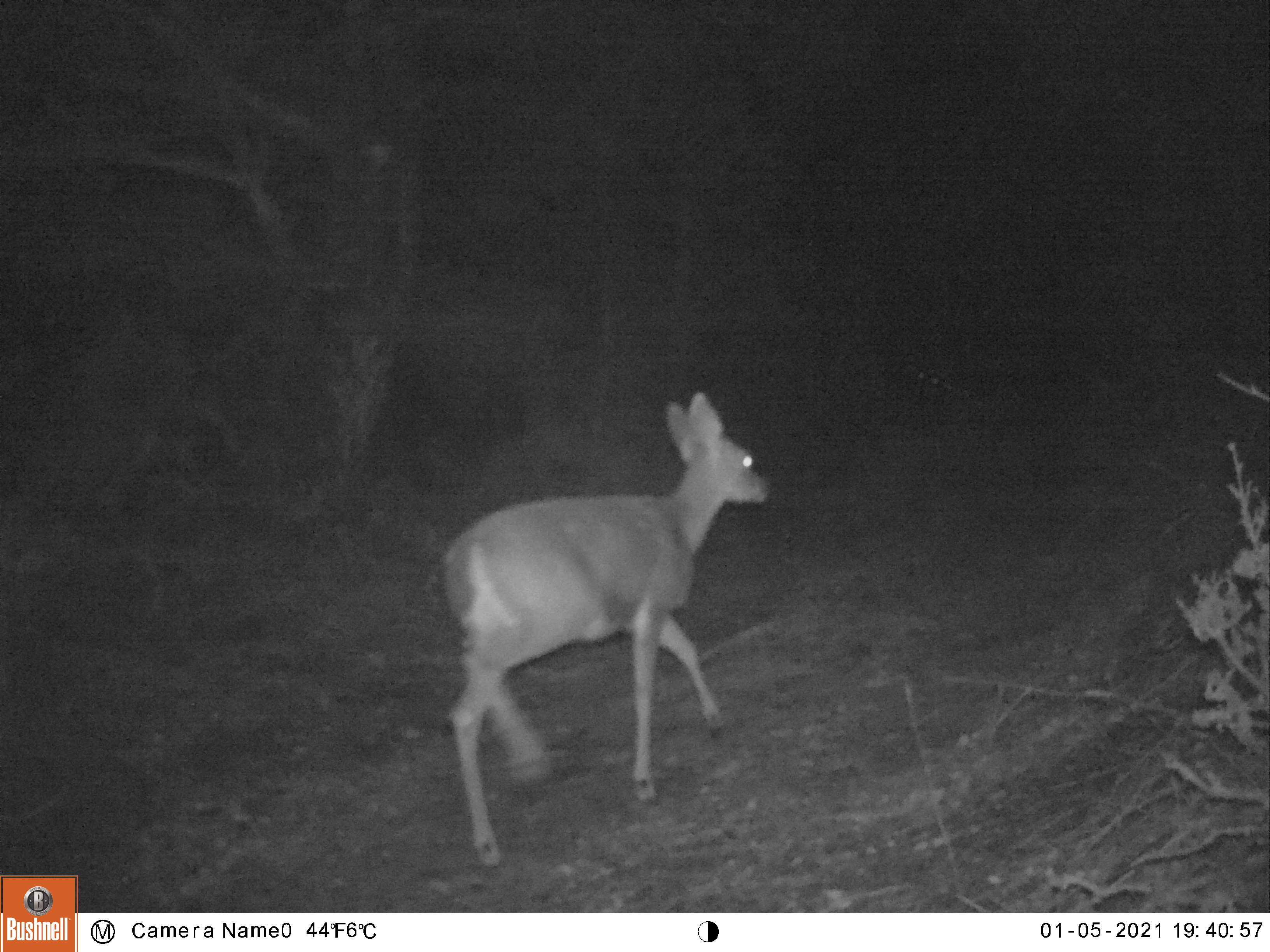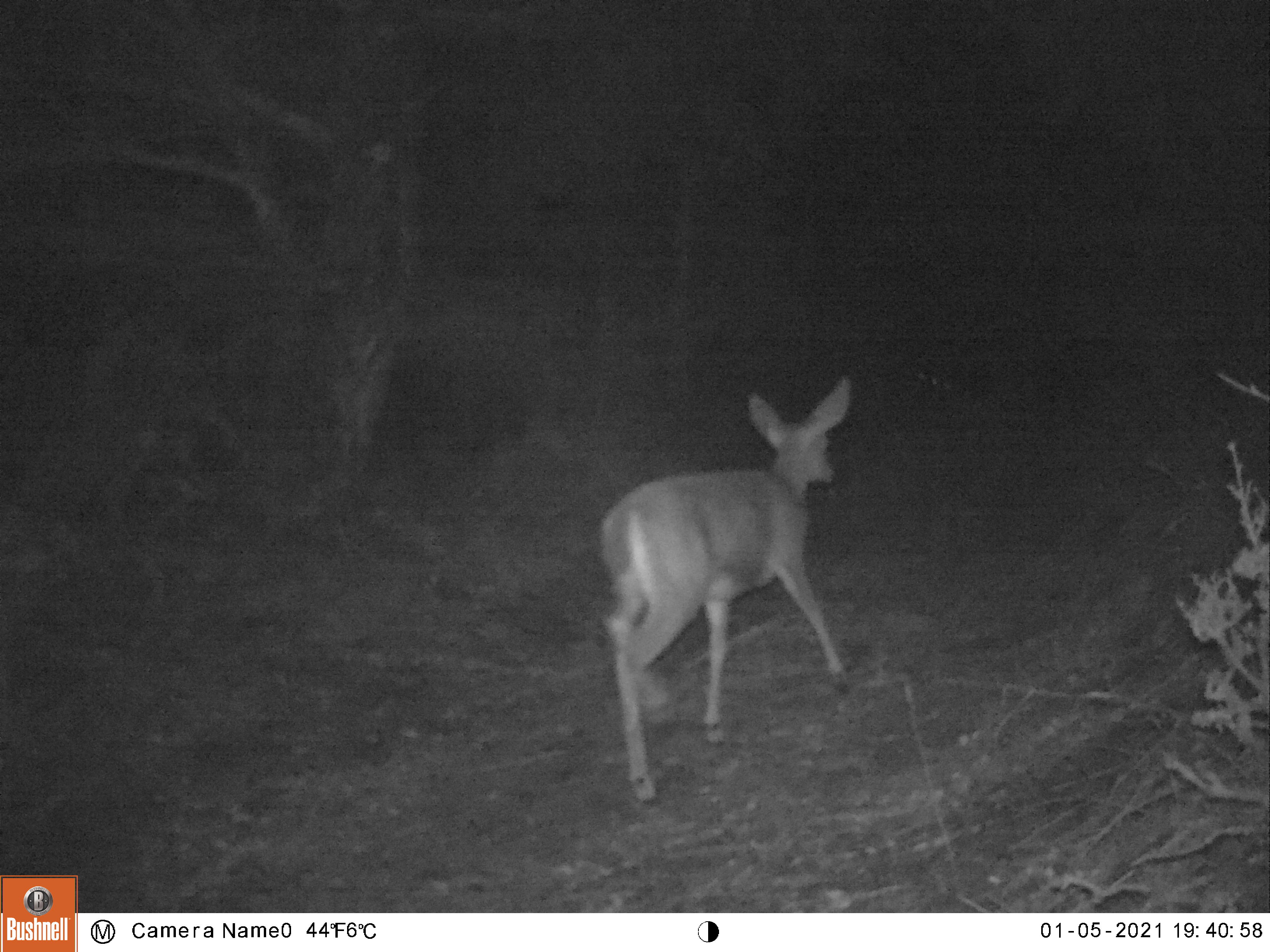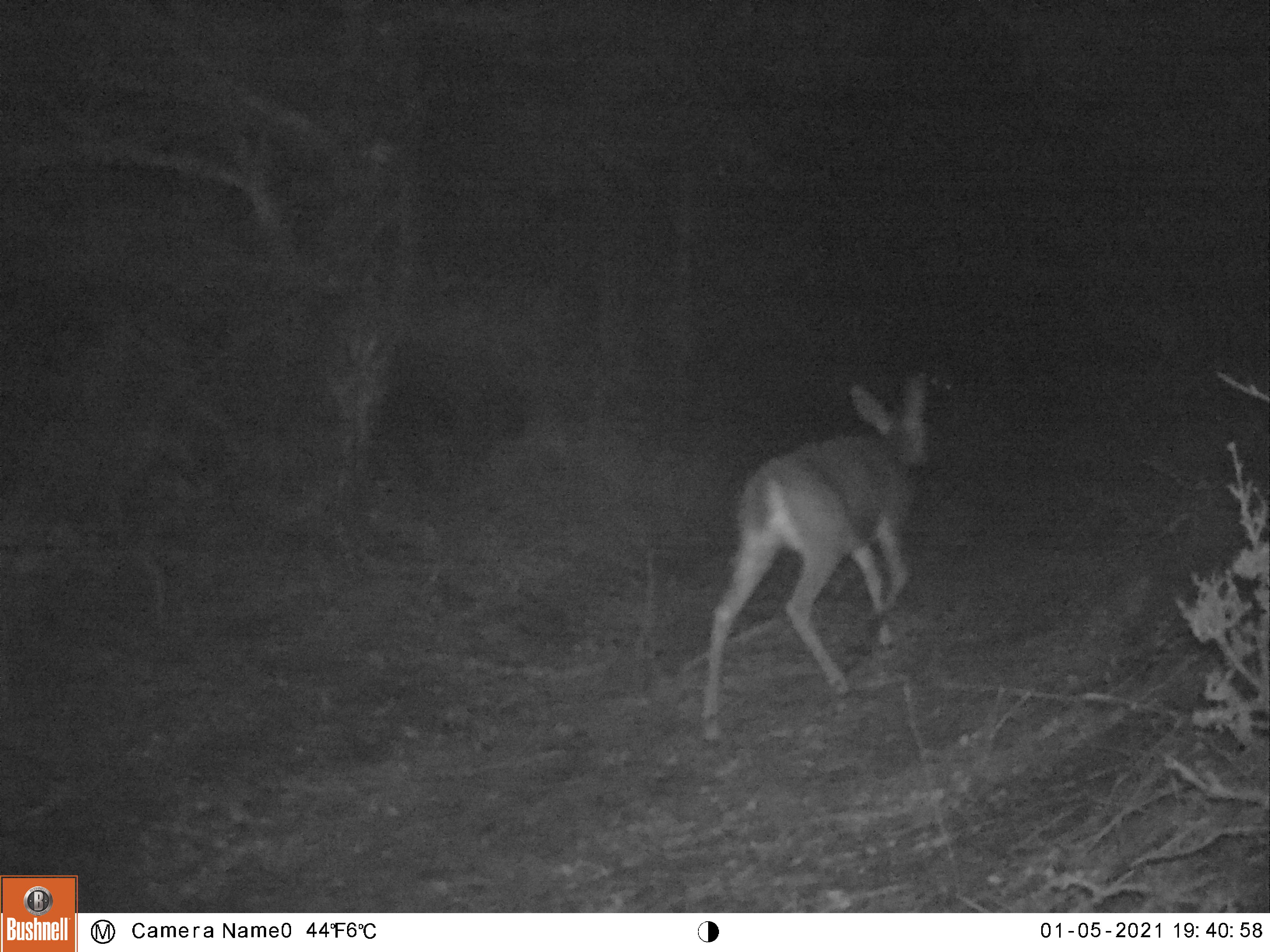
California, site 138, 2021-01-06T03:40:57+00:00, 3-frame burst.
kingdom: Animalia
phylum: Chordata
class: Mammalia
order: Artiodactyla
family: Cervidae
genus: Odocoileus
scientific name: Odocoileus hemionus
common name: mule deer